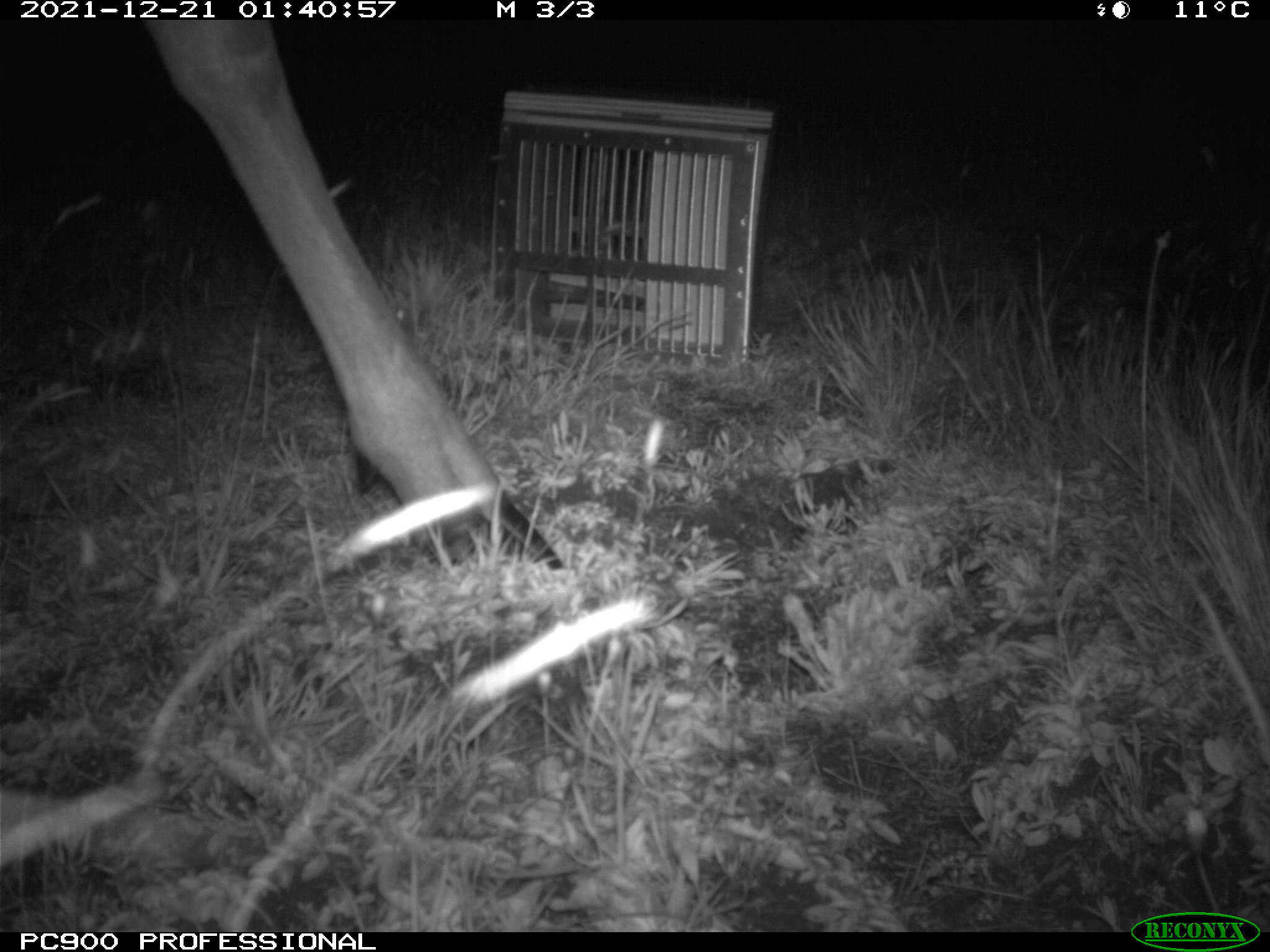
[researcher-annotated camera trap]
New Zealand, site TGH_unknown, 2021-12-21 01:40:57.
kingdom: Animalia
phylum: Chordata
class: Mammalia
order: Artiodactyla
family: Cervidae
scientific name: Cervidae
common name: deer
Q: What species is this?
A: Deer (Cervidae).